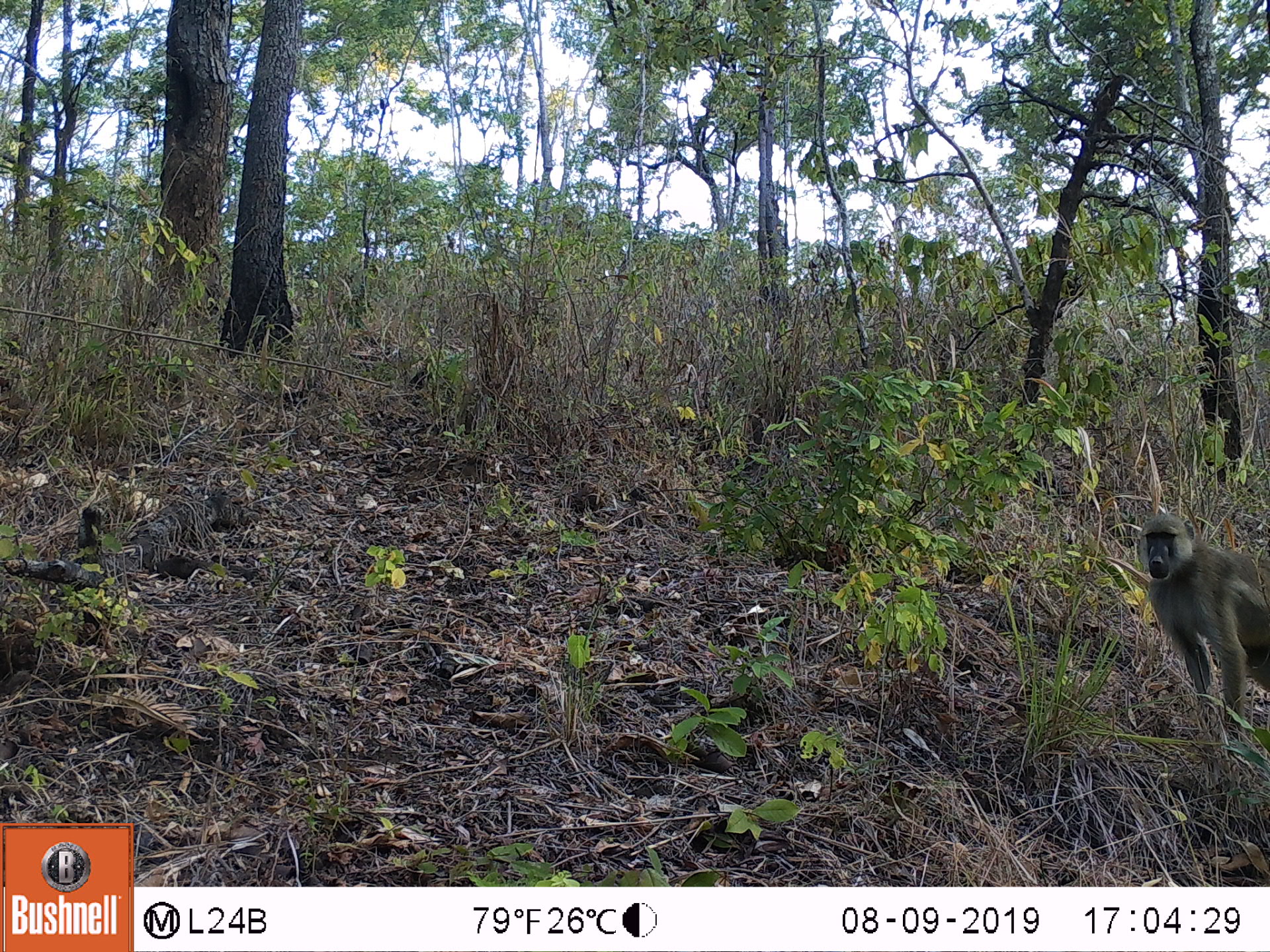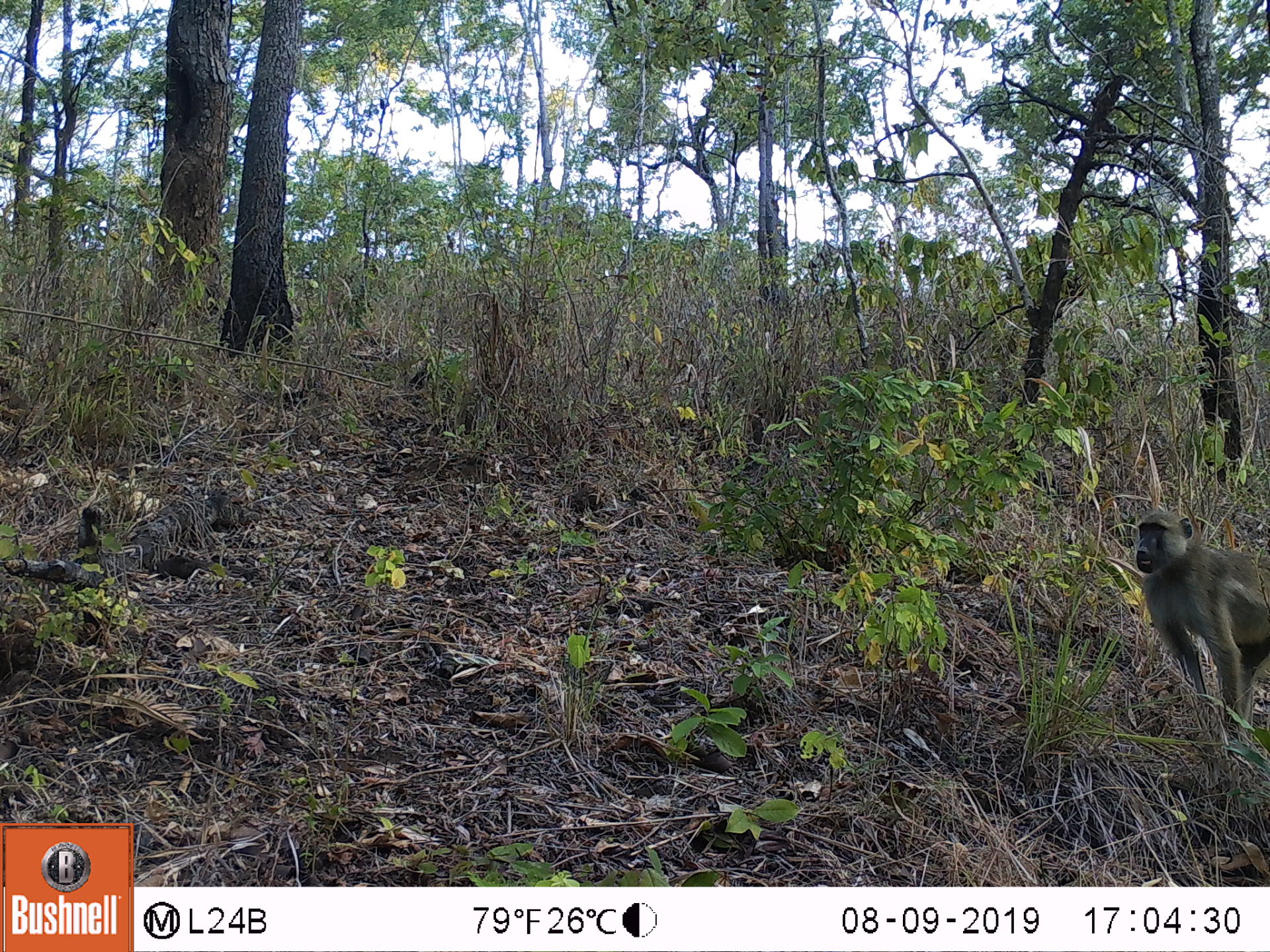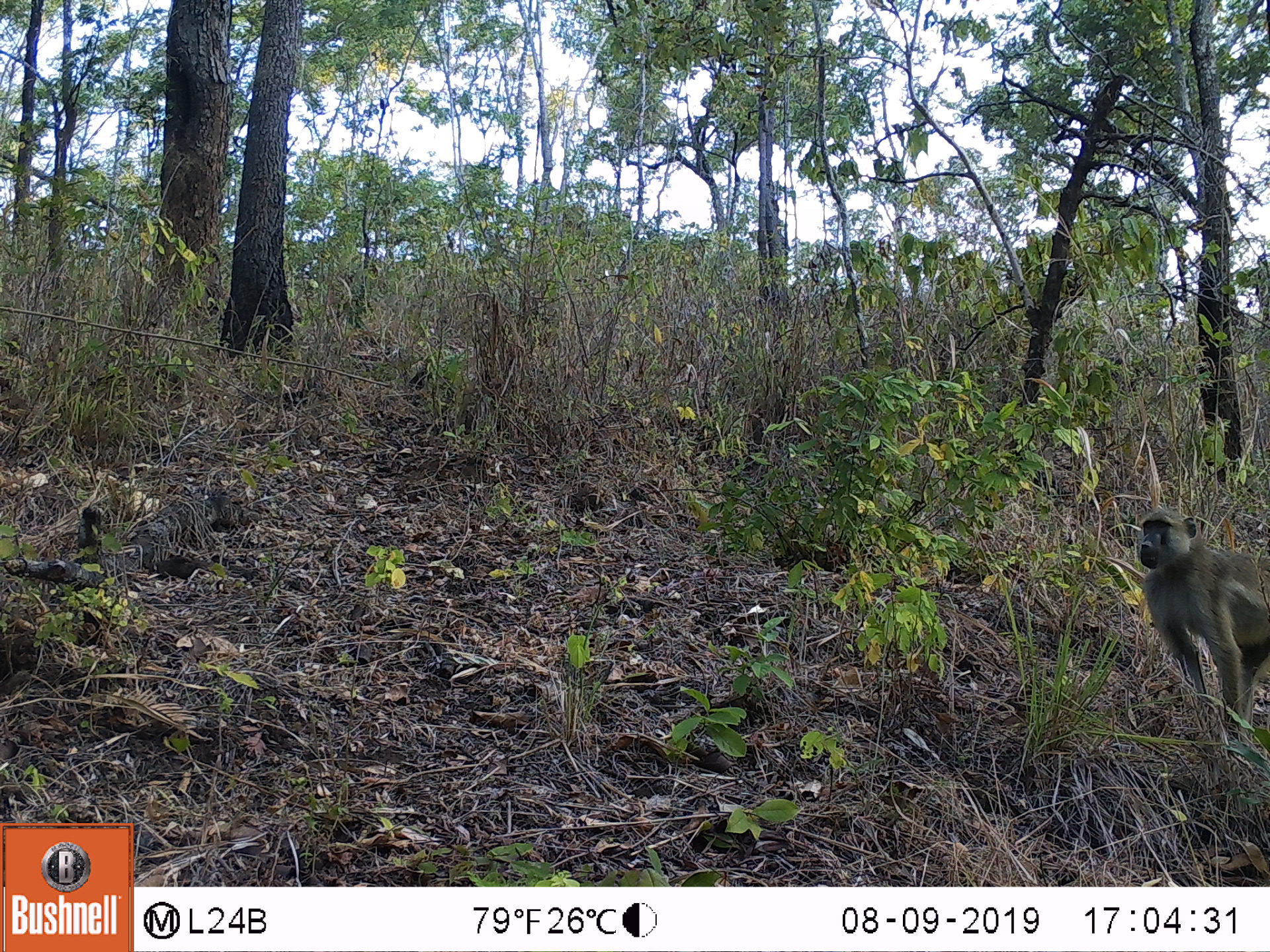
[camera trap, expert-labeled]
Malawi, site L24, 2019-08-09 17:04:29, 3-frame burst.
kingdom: Animalia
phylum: Chordata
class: Mammalia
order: Primates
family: Cercopithecidae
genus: Papio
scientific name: Papio cynocephalus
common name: yellow baboon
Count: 1.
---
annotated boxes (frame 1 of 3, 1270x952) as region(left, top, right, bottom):
yellow baboon: region(1128, 513, 1266, 749)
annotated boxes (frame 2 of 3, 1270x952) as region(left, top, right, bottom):
yellow baboon: region(1128, 505, 1265, 769)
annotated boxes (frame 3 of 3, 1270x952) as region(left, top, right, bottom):
yellow baboon: region(1133, 506, 1265, 776)